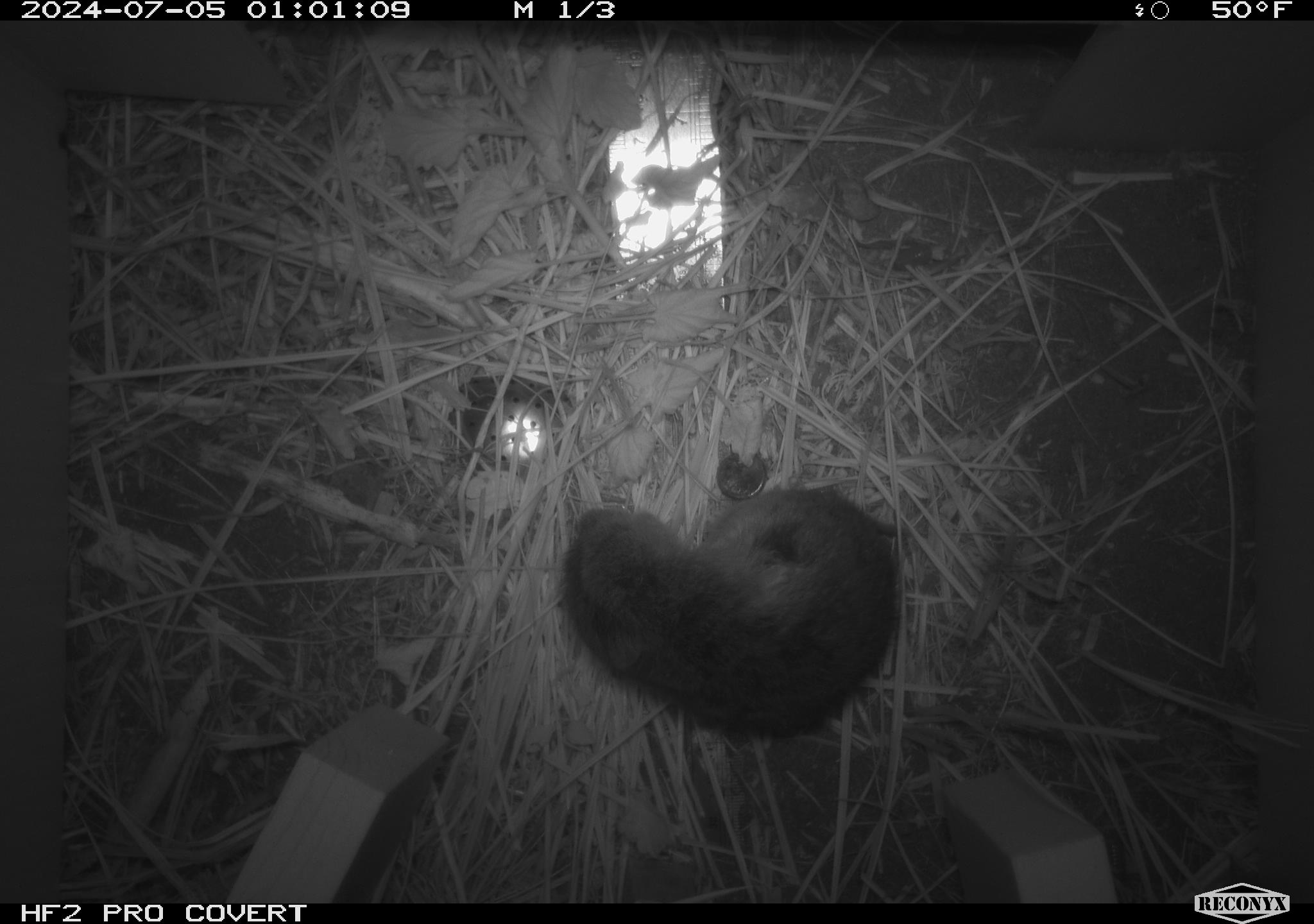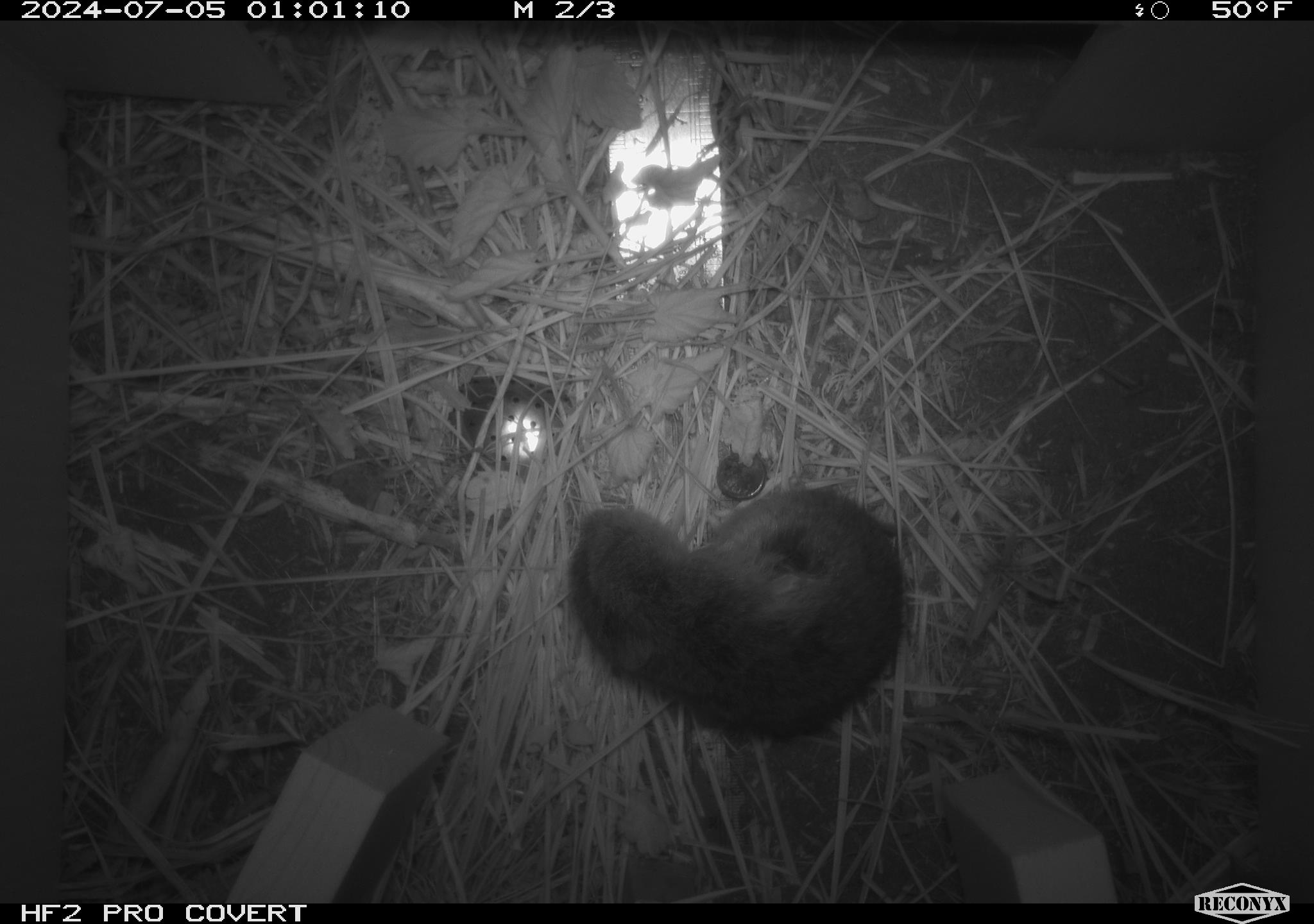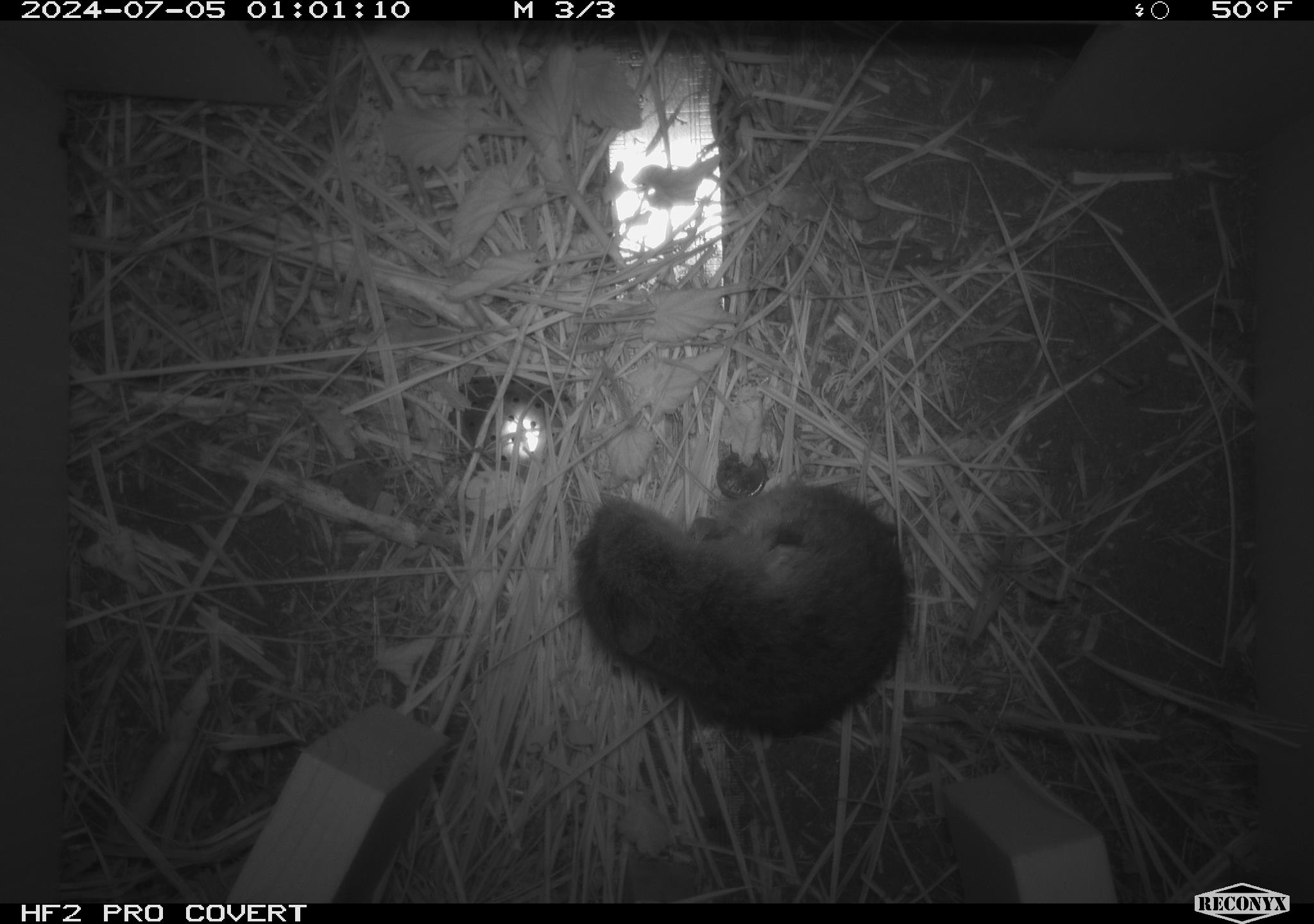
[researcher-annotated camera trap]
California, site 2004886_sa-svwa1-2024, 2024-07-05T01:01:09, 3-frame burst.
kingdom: Animalia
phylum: Chordata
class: Mammalia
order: Rodentia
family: Cricetidae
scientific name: Arvicolinae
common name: voles, lemmings, and muskrats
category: arvicolinae subfamily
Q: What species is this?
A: Arvicolinae subfamily (voles, lemmings, and muskrats) (Arvicolinae).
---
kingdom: Animalia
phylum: Arthropoda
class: Malacostraca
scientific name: Malacostraca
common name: amphipods, crabs, isopods, krill, lobsters and shrimps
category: malacostracan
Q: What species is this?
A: Malacostracan (amphipods, crabs, isopods, krill, lobsters and shrimps) (Malacostraca).